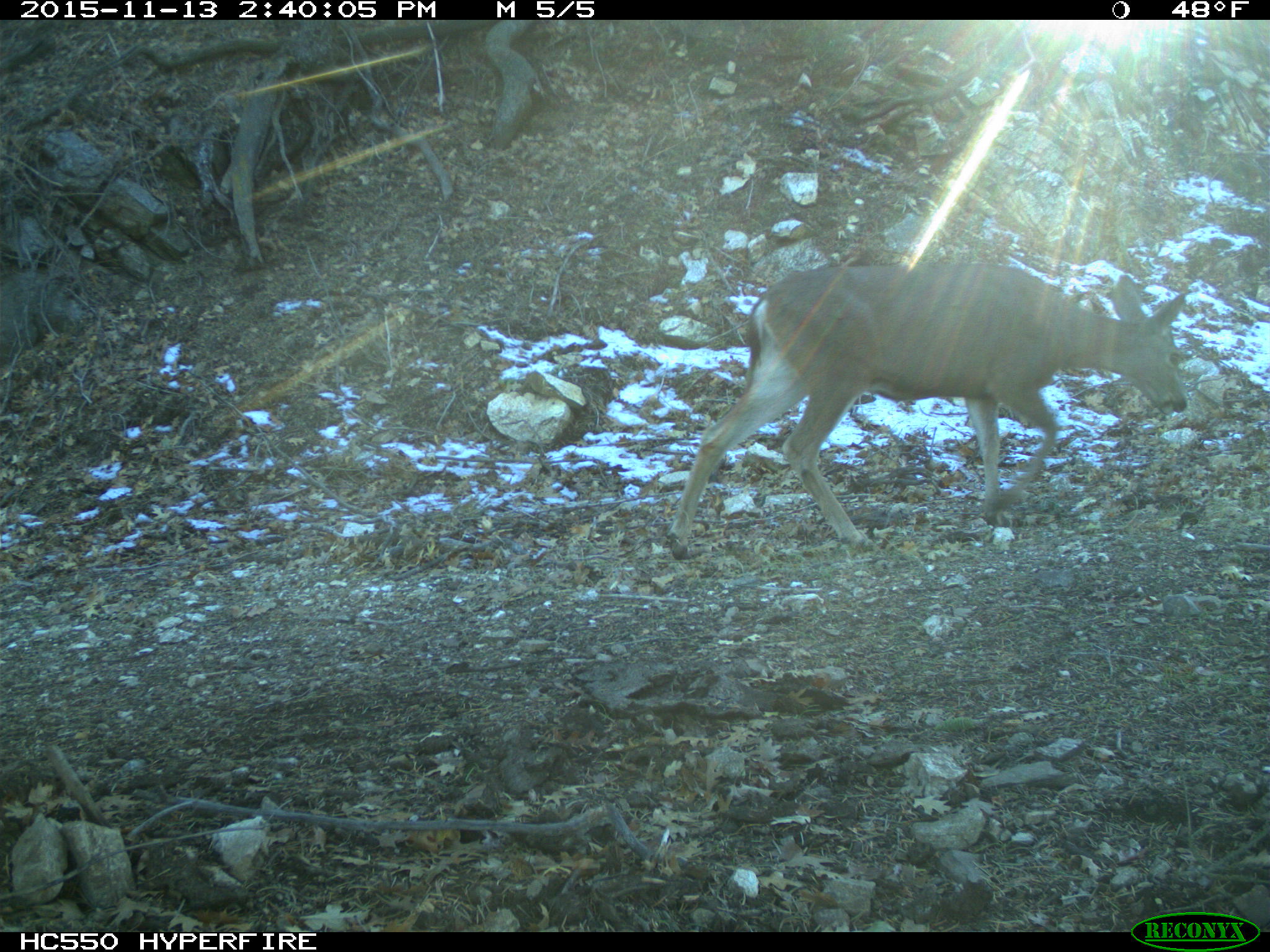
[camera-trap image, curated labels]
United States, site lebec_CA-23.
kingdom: Animalia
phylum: Chordata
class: Mammalia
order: Artiodactyla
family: Cervidae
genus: Odocoileus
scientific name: Odocoileus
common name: deer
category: unidentified deer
Unidentified deer (deer) (Odocoileus).